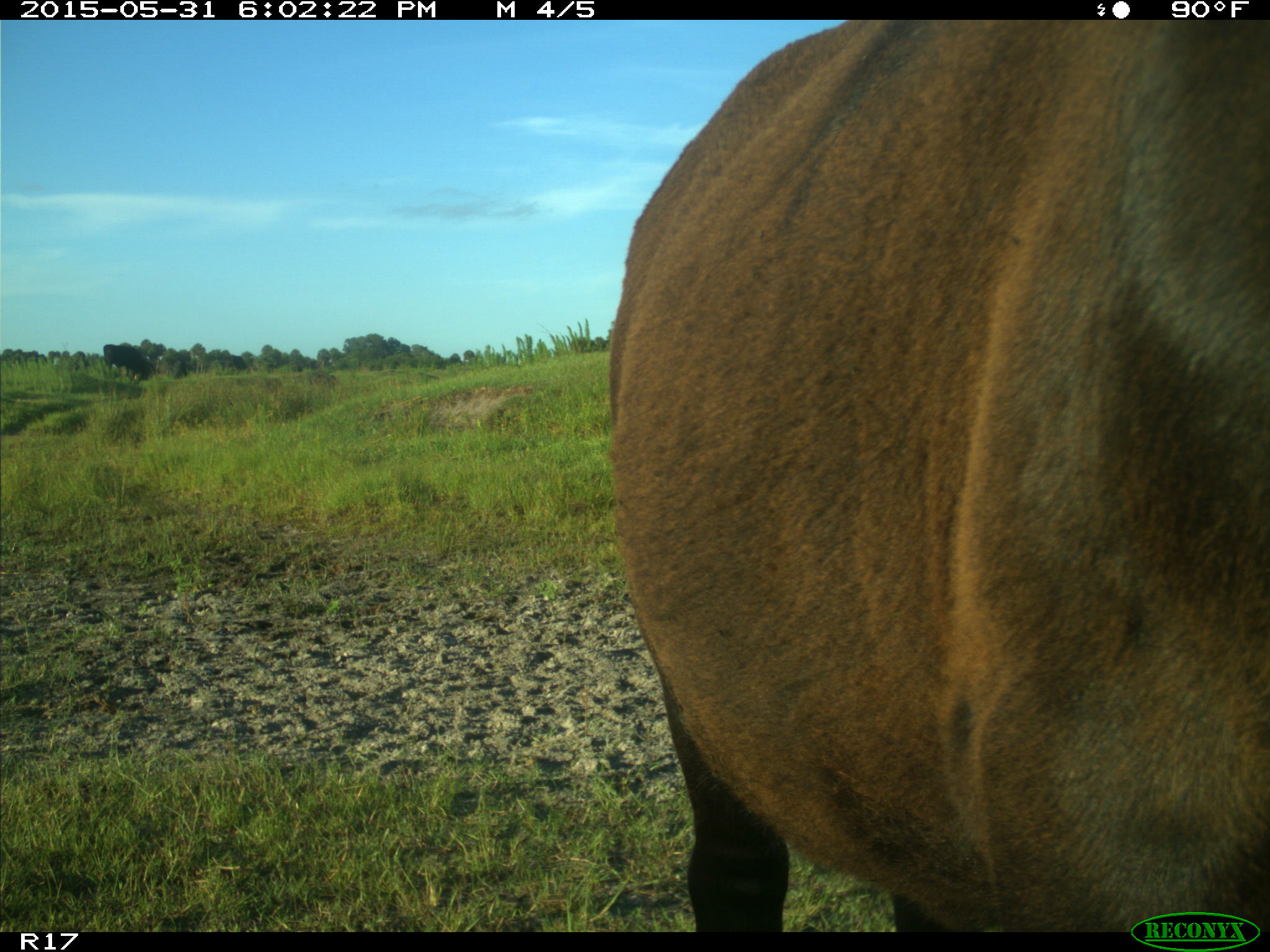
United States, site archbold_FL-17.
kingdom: Animalia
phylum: Chordata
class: Mammalia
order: Artiodactyla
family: Bovidae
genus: Bos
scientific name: Bos taurus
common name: domestic cow